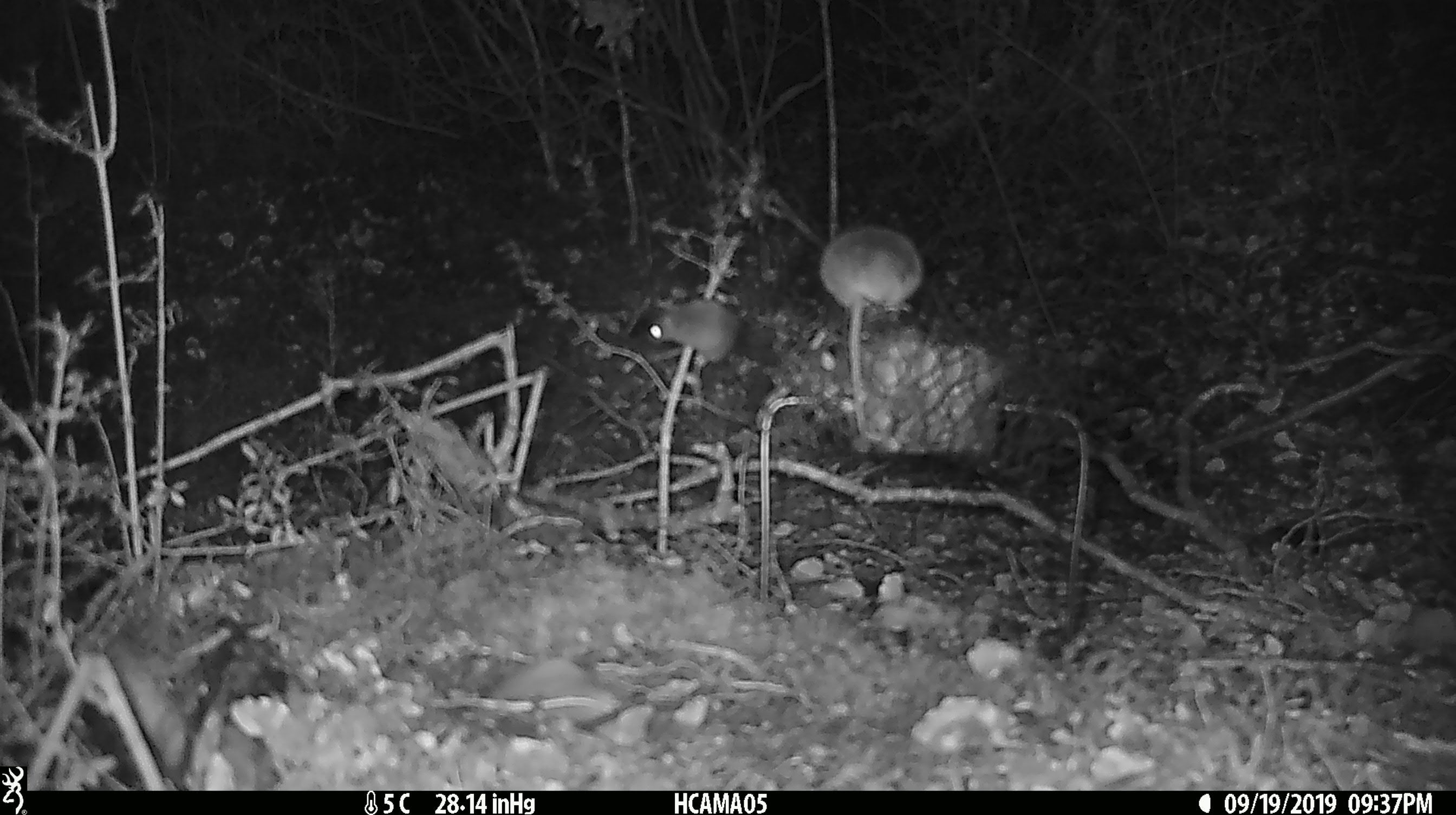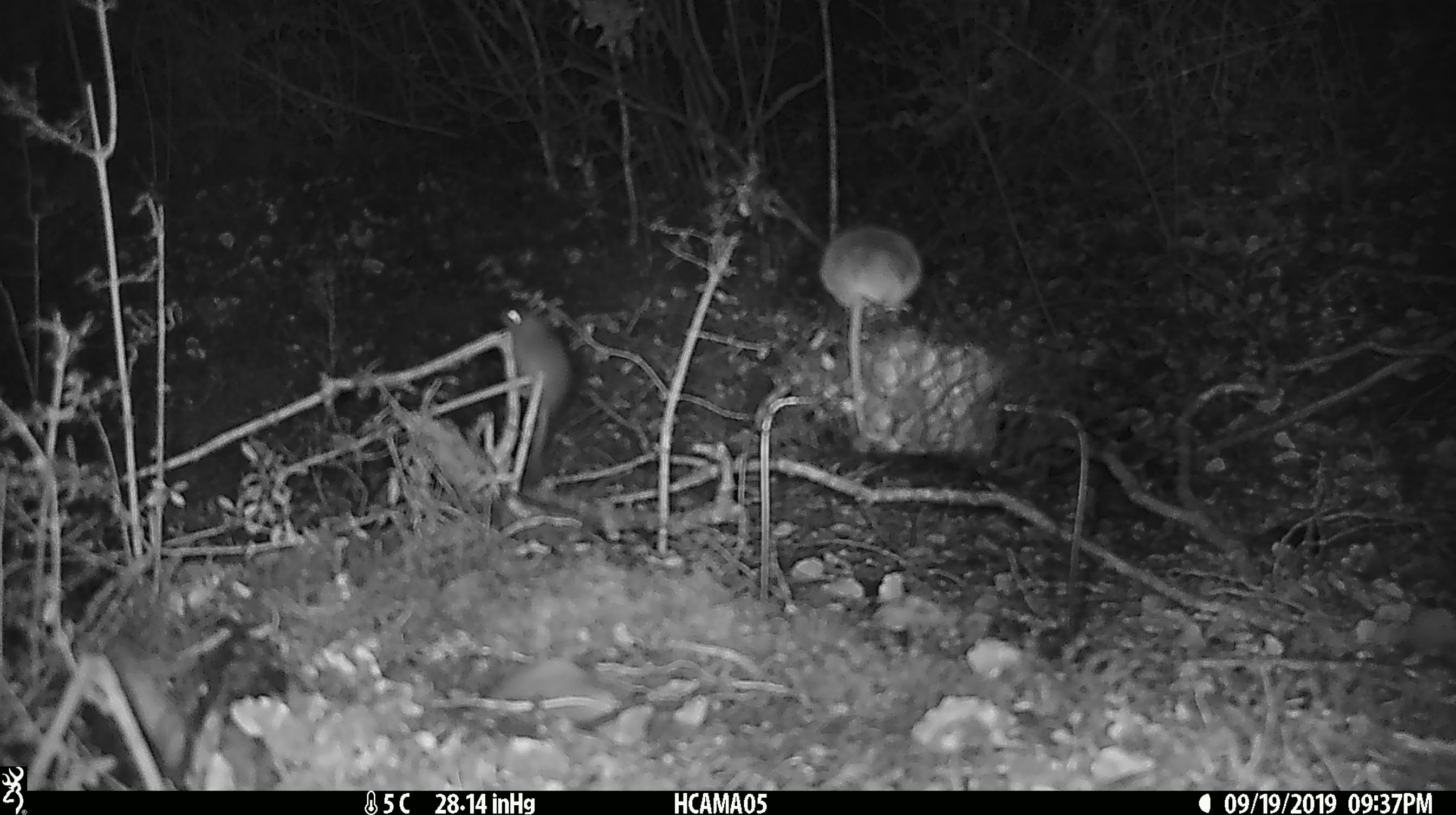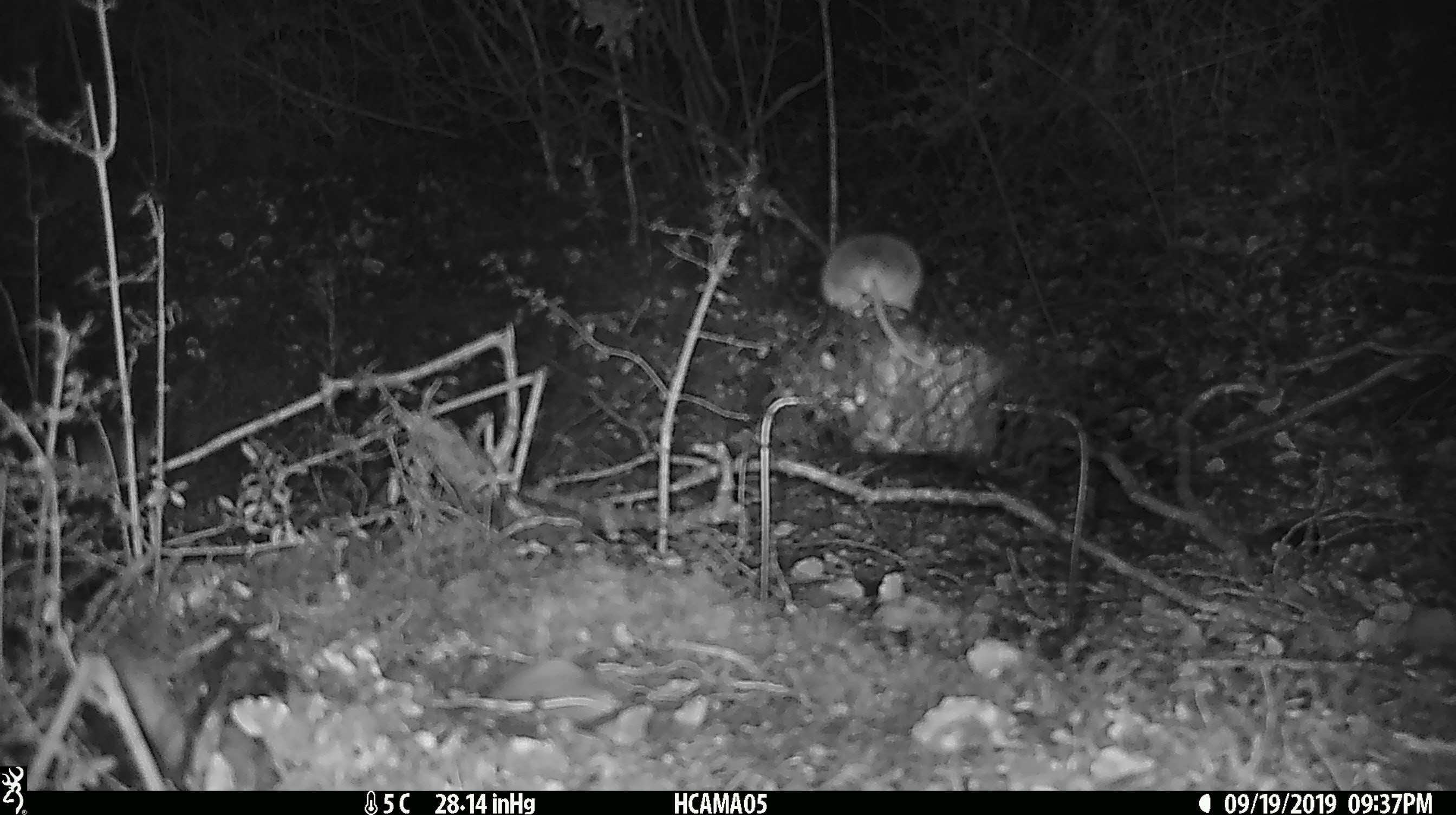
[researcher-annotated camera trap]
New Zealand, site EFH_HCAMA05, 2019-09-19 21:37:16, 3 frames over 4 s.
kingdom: Animalia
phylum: Chordata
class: Mammalia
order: Rodentia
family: Muridae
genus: Mus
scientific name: Mus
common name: mouse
Mouse (Mus).